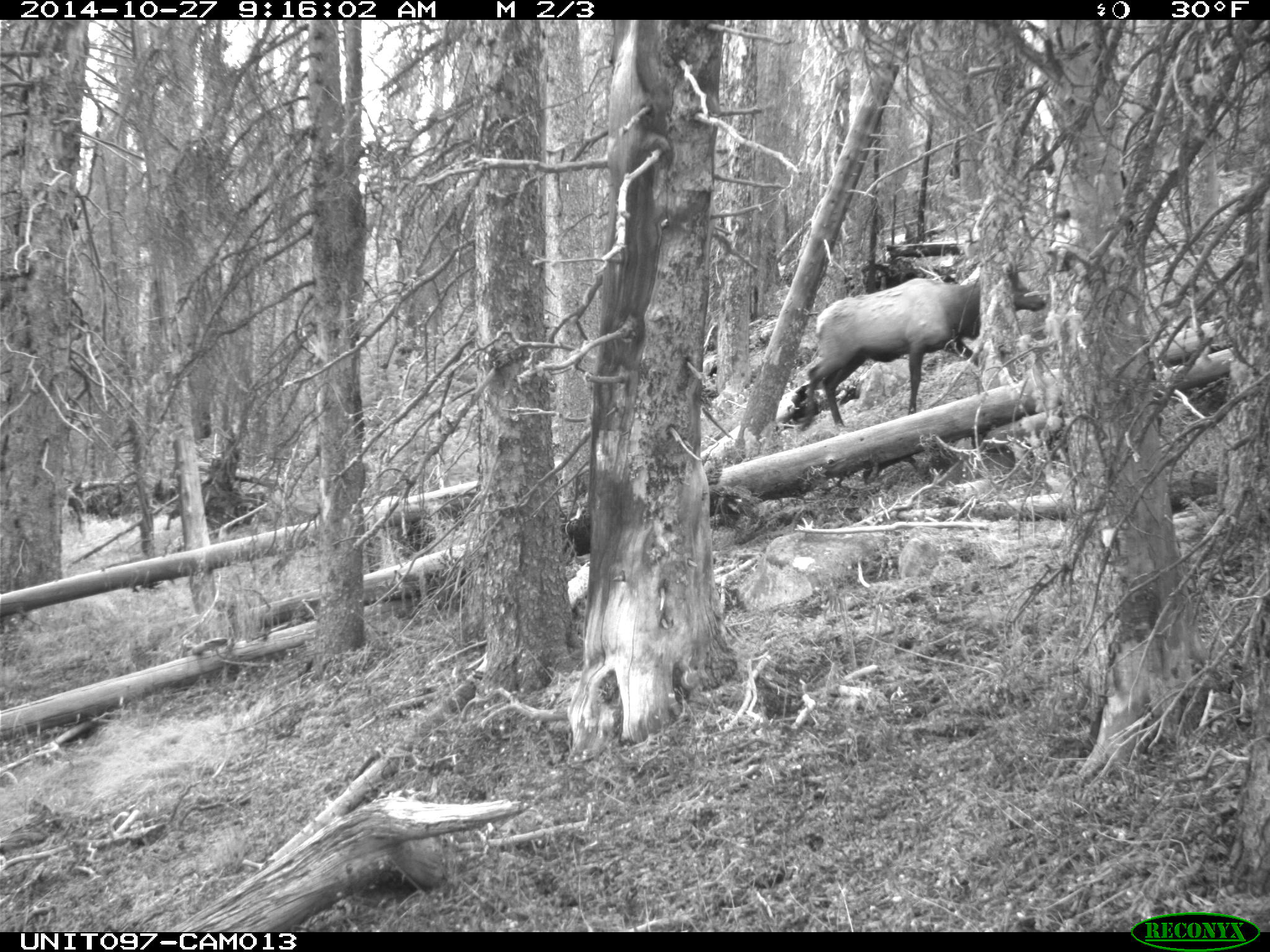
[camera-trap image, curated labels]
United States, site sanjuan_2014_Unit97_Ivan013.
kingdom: Animalia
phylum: Chordata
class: Mammalia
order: Artiodactyla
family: Cervidae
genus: Cervus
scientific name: Cervus elaphus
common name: red deer